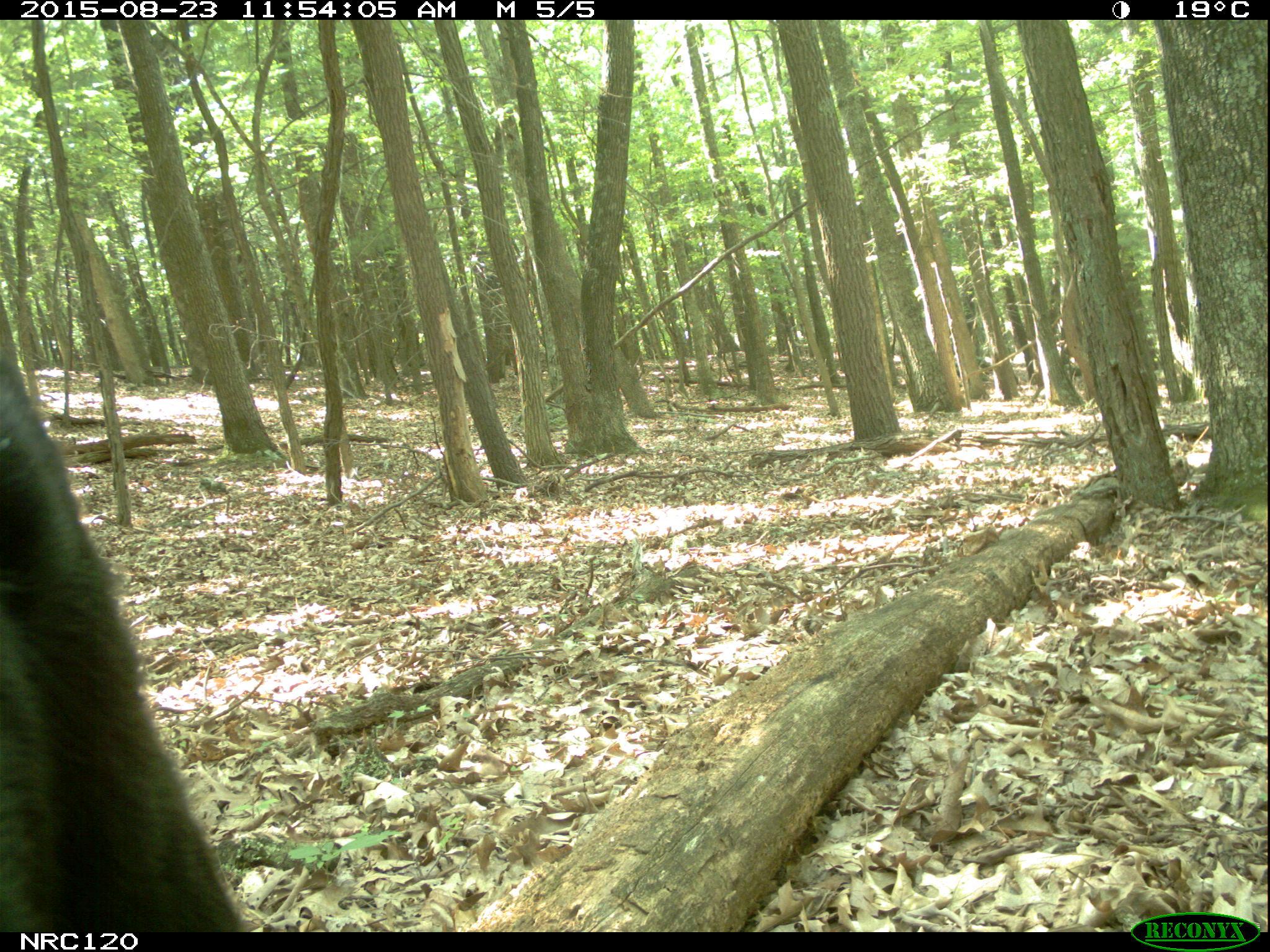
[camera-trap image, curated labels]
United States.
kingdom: Animalia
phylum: Chordata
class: Mammalia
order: Carnivora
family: Ursidae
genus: Ursus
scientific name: Ursus americanus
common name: american black bear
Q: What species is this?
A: American Black Bear (Ursus americanus).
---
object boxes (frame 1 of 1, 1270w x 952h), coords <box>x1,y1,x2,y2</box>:
American Black Bear: <box>0,333,266,930</box>